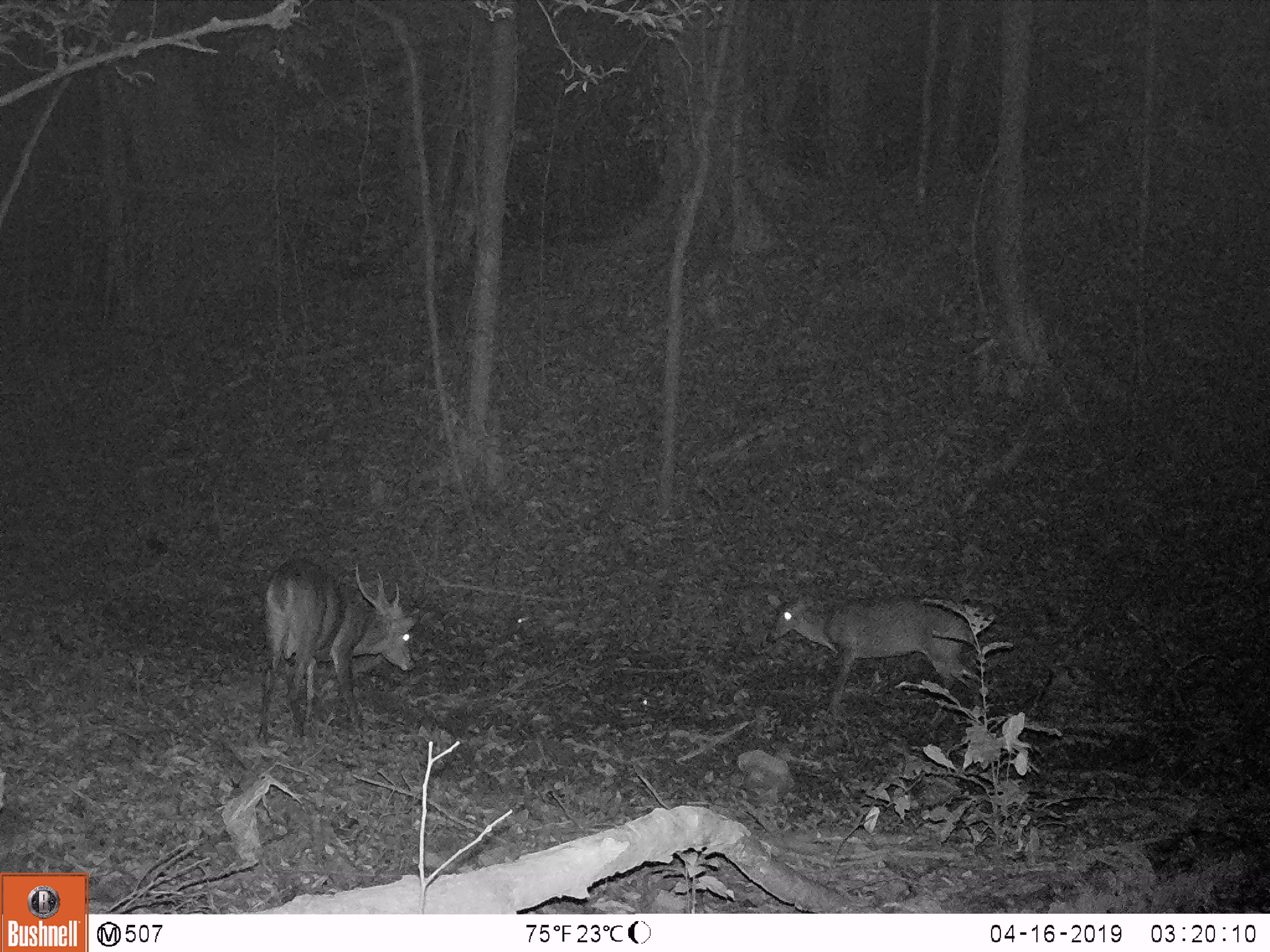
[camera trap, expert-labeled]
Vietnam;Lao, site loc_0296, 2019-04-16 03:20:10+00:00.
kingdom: Animalia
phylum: Chordata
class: Mammalia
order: Artiodactyla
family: Cervidae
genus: Muntiacus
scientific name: Muntiacus vuquangensis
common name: large-antlered muntjac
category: large antlered muntjac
Large antlered muntjac (large-antlered muntjac) (Muntiacus vuquangensis). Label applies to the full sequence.